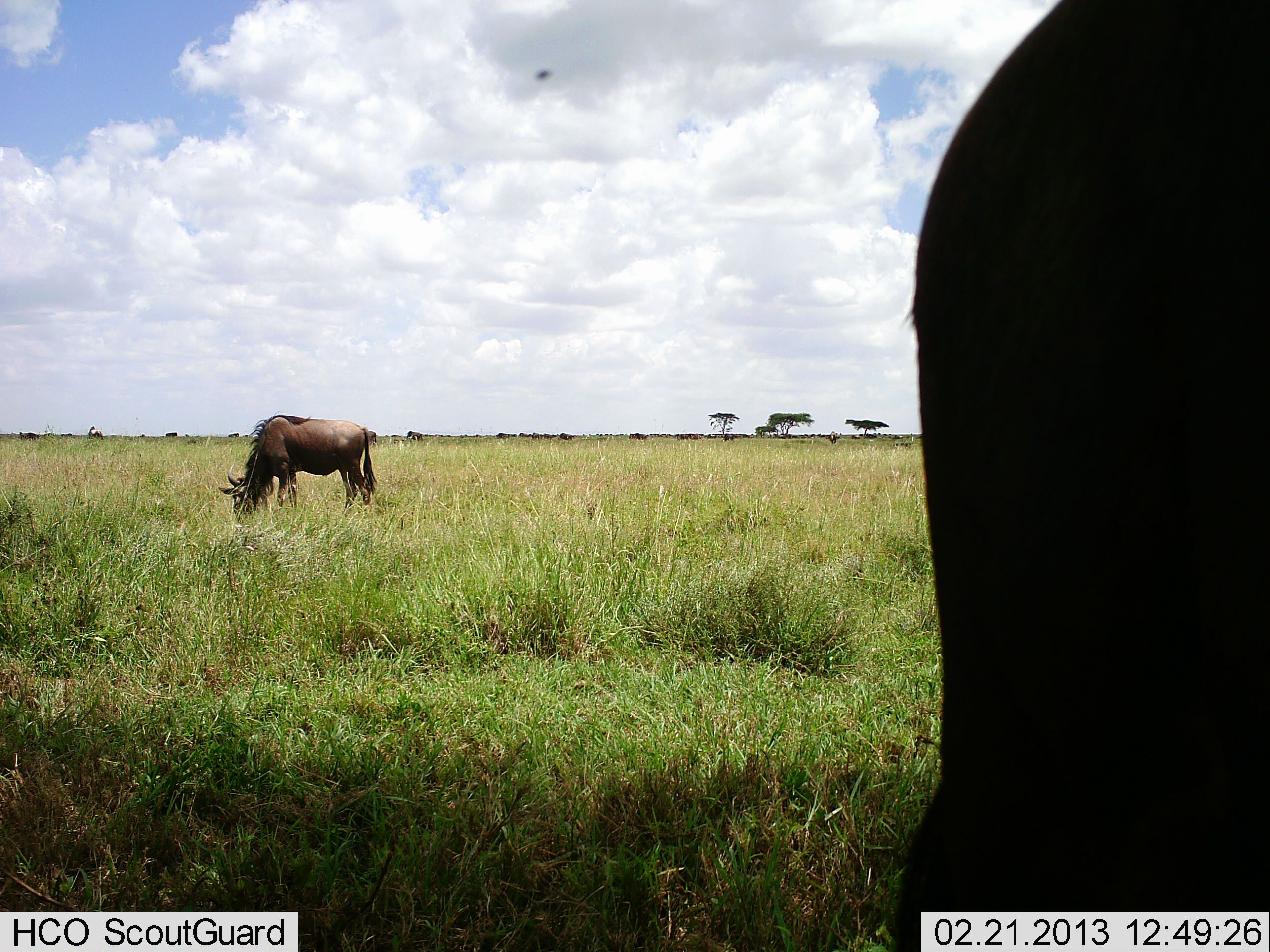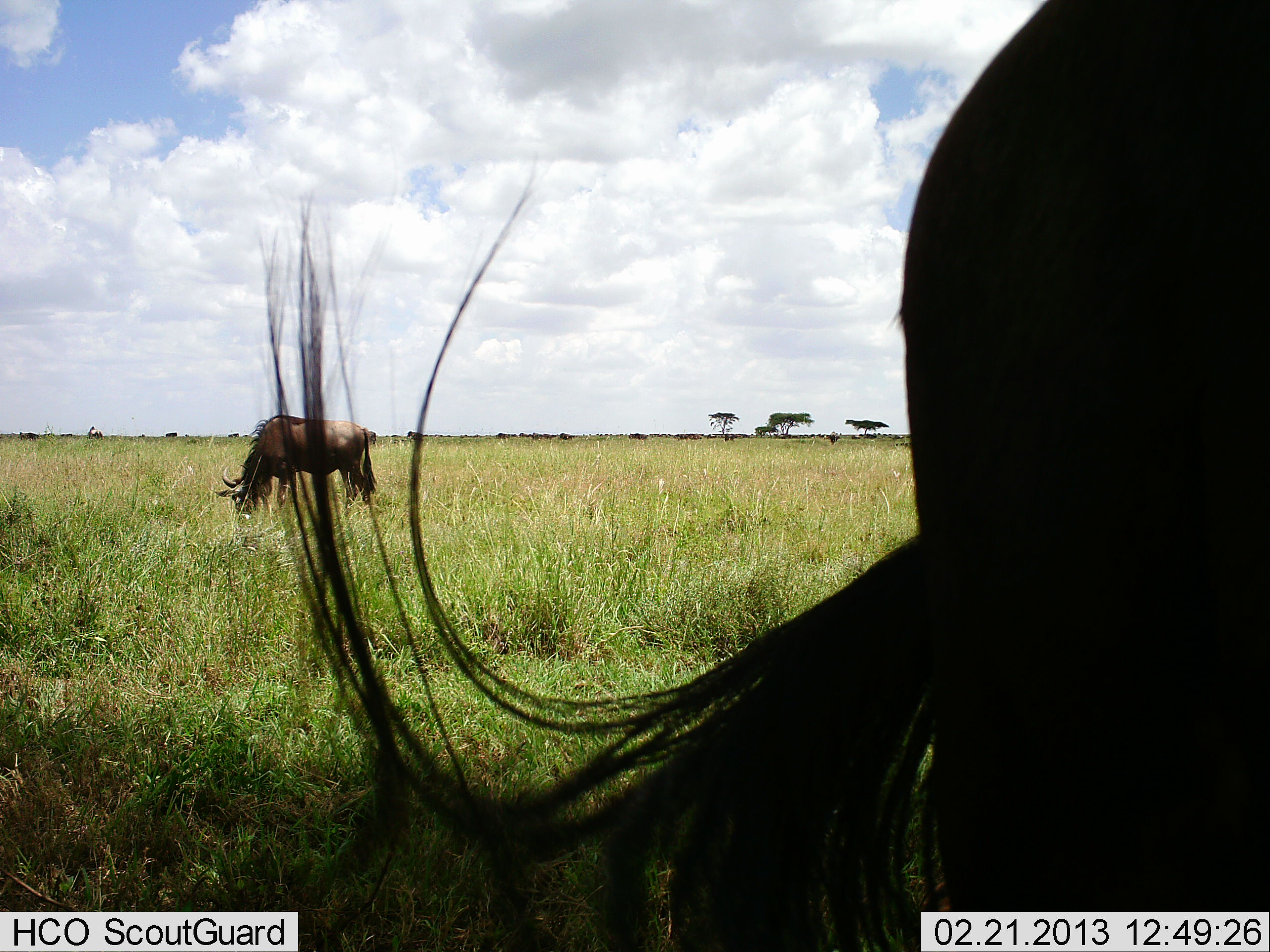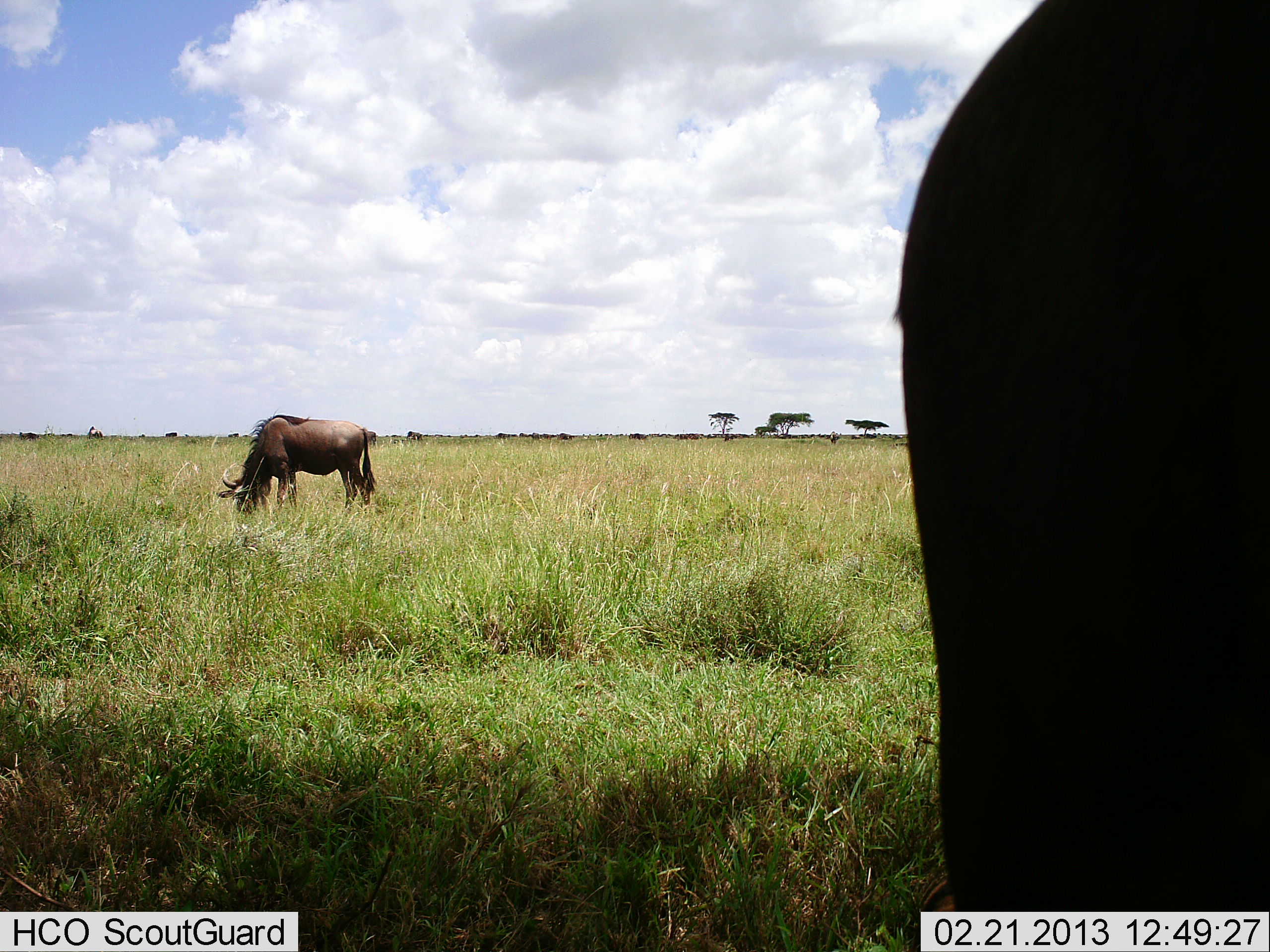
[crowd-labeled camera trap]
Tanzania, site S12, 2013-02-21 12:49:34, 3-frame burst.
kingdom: Animalia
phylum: Chordata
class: Mammalia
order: Artiodactyla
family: Bovidae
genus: Connochaetes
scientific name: Connochaetes taurinus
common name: blue wildebeest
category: wildebeest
Wildebeest (blue wildebeest) (Connochaetes taurinus), count 2. Behavior (volunteer vote fractions): standing 56%, resting 4%, moving 4%, interacting 0%. Young present (vote fraction): 0%. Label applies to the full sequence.